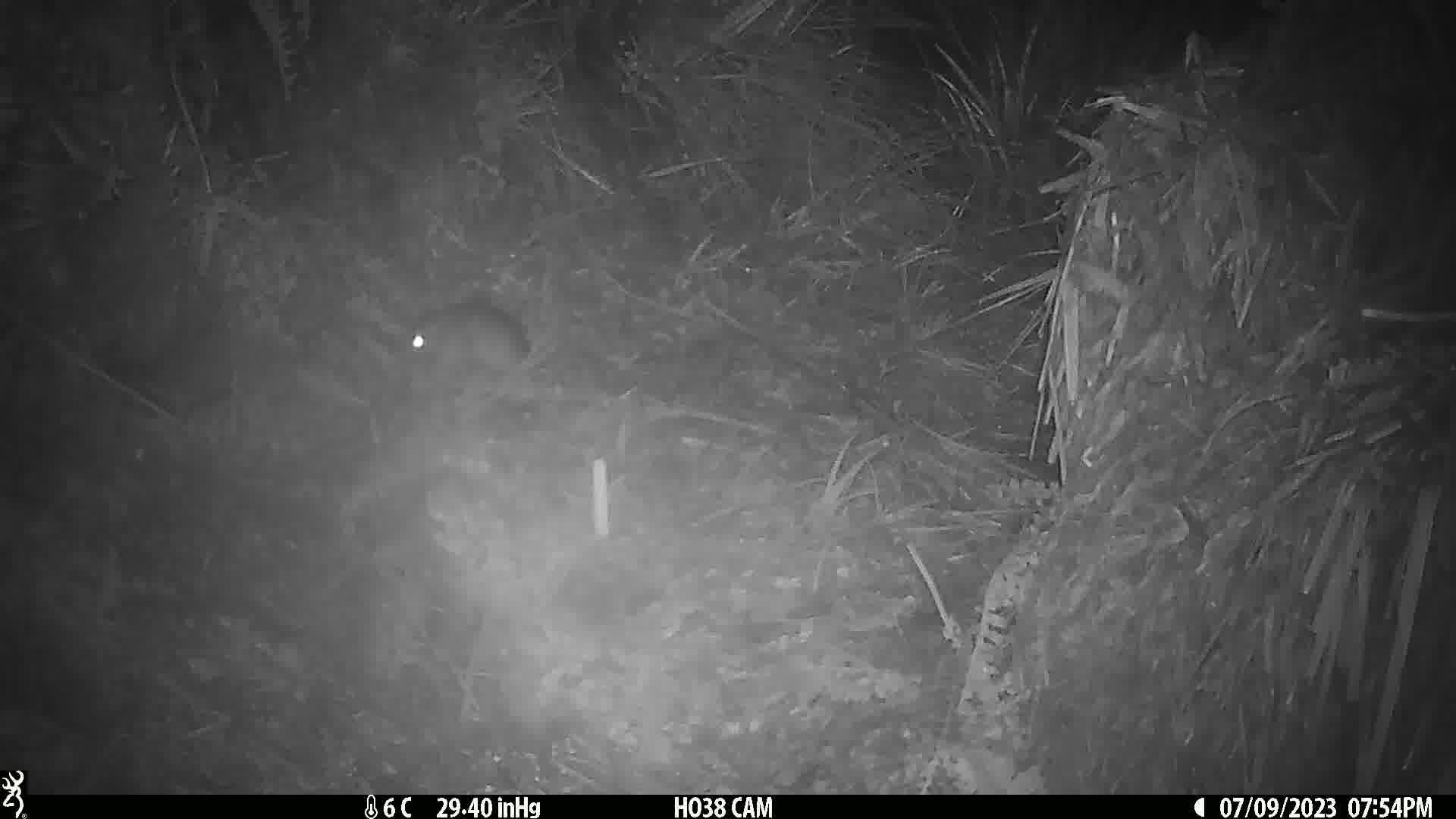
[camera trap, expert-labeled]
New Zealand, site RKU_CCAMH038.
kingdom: Animalia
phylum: Chordata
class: Mammalia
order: Rodentia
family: Muridae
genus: Rattus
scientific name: Rattus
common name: rat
Rat (Rattus).